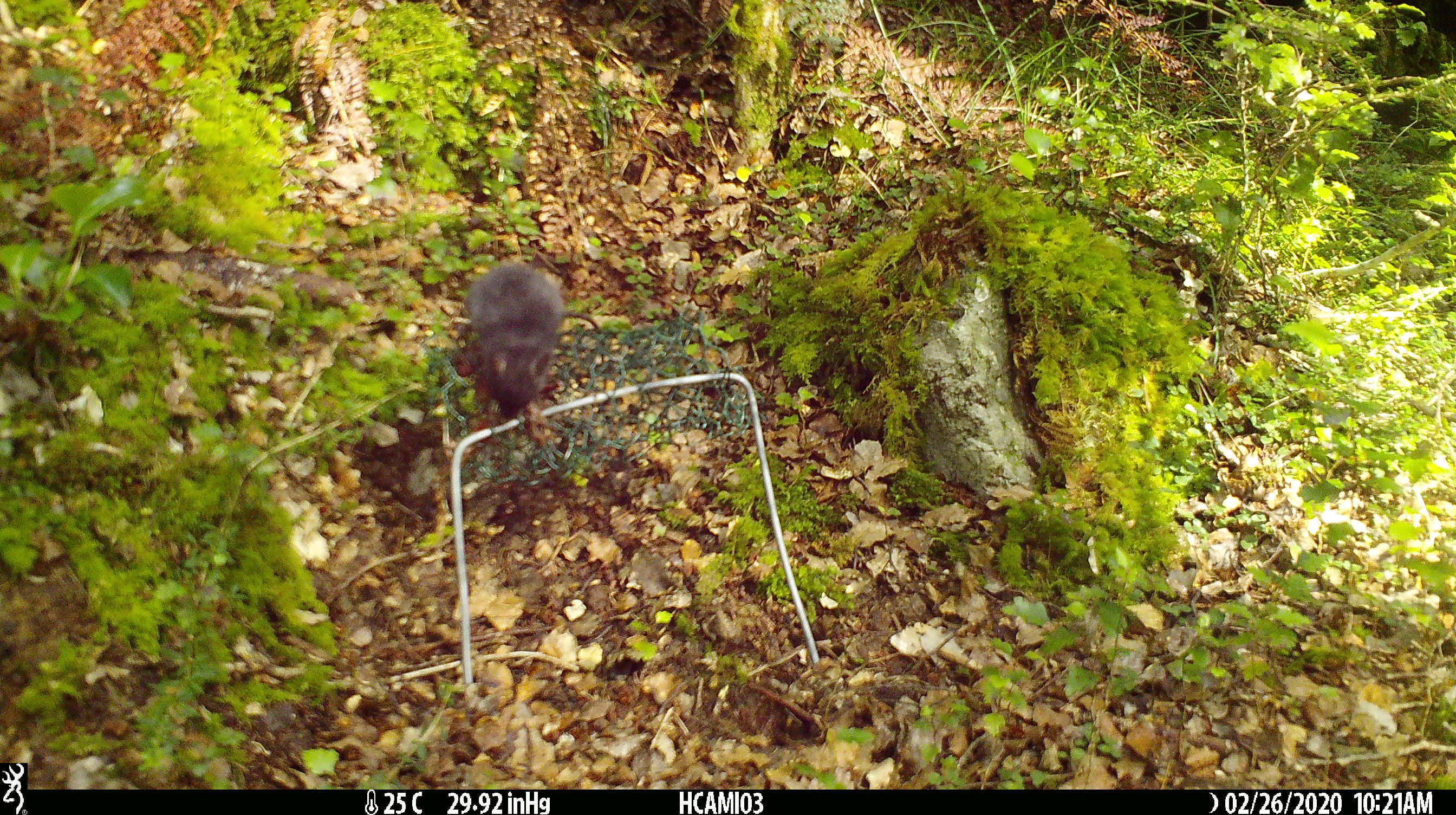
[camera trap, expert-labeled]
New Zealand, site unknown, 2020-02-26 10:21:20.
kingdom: Animalia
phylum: Chordata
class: Mammalia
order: Rodentia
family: Muridae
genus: Mus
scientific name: Mus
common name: mouse